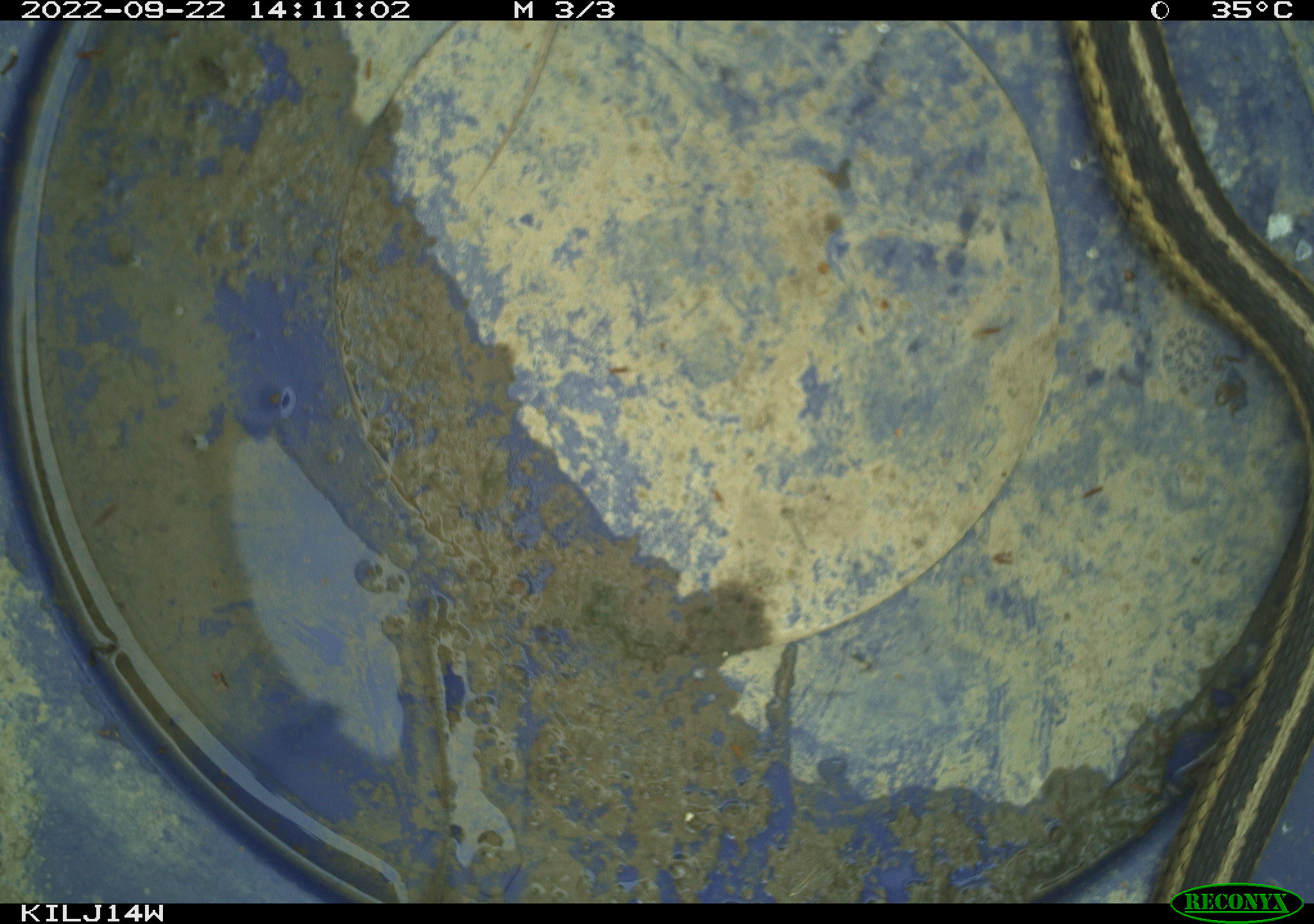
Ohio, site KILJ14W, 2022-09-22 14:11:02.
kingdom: Animalia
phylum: Chordata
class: Reptilia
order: Squamata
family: Colubridae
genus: Thamnophis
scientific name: Thamnophis sirtalis sirtalis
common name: eastern gartersnake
Eastern gartersnake (Thamnophis sirtalis sirtalis).